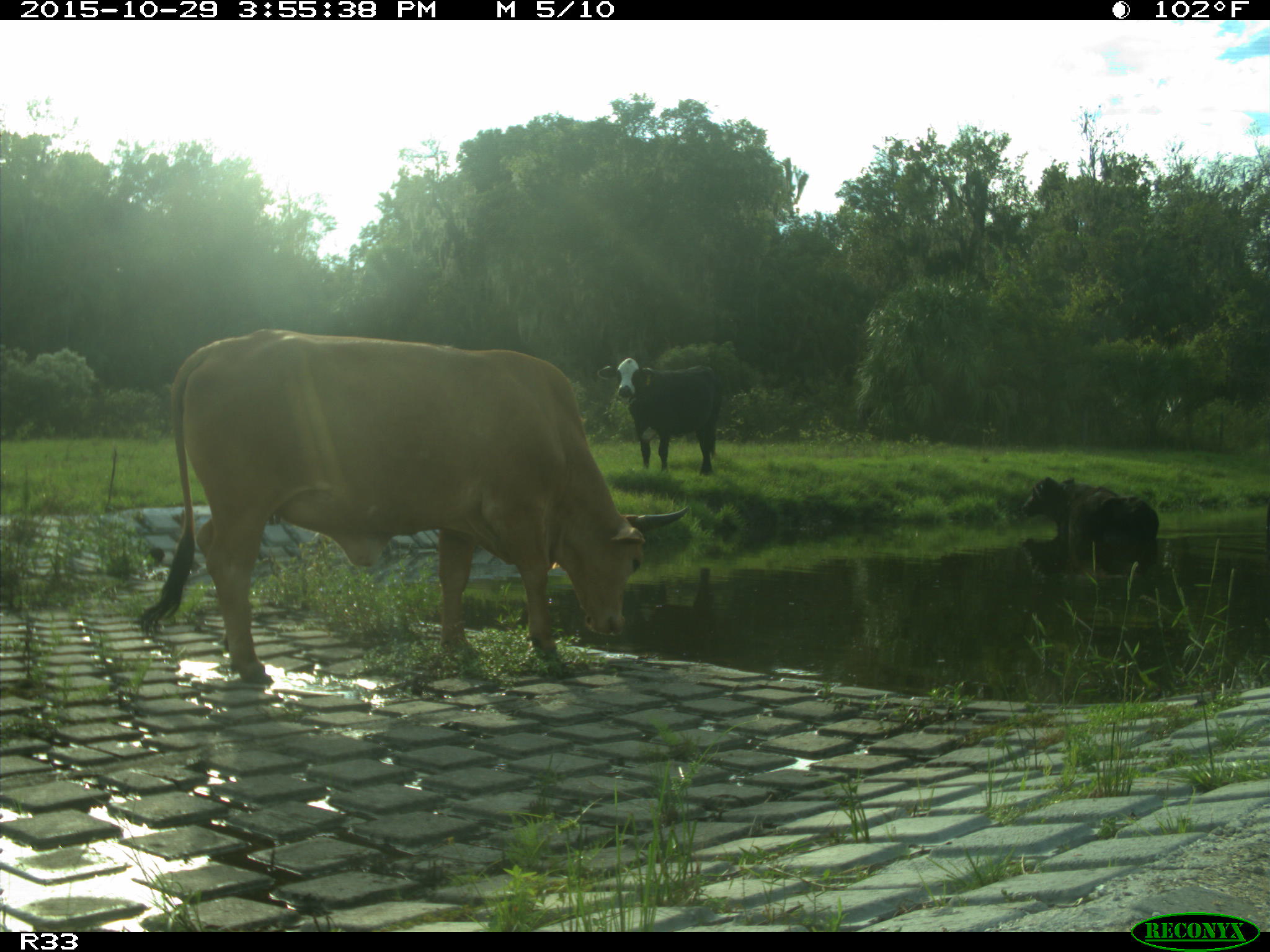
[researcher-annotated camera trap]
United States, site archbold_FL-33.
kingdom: Animalia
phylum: Chordata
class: Mammalia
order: Artiodactyla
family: Bovidae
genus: Bos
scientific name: Bos taurus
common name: domestic cow